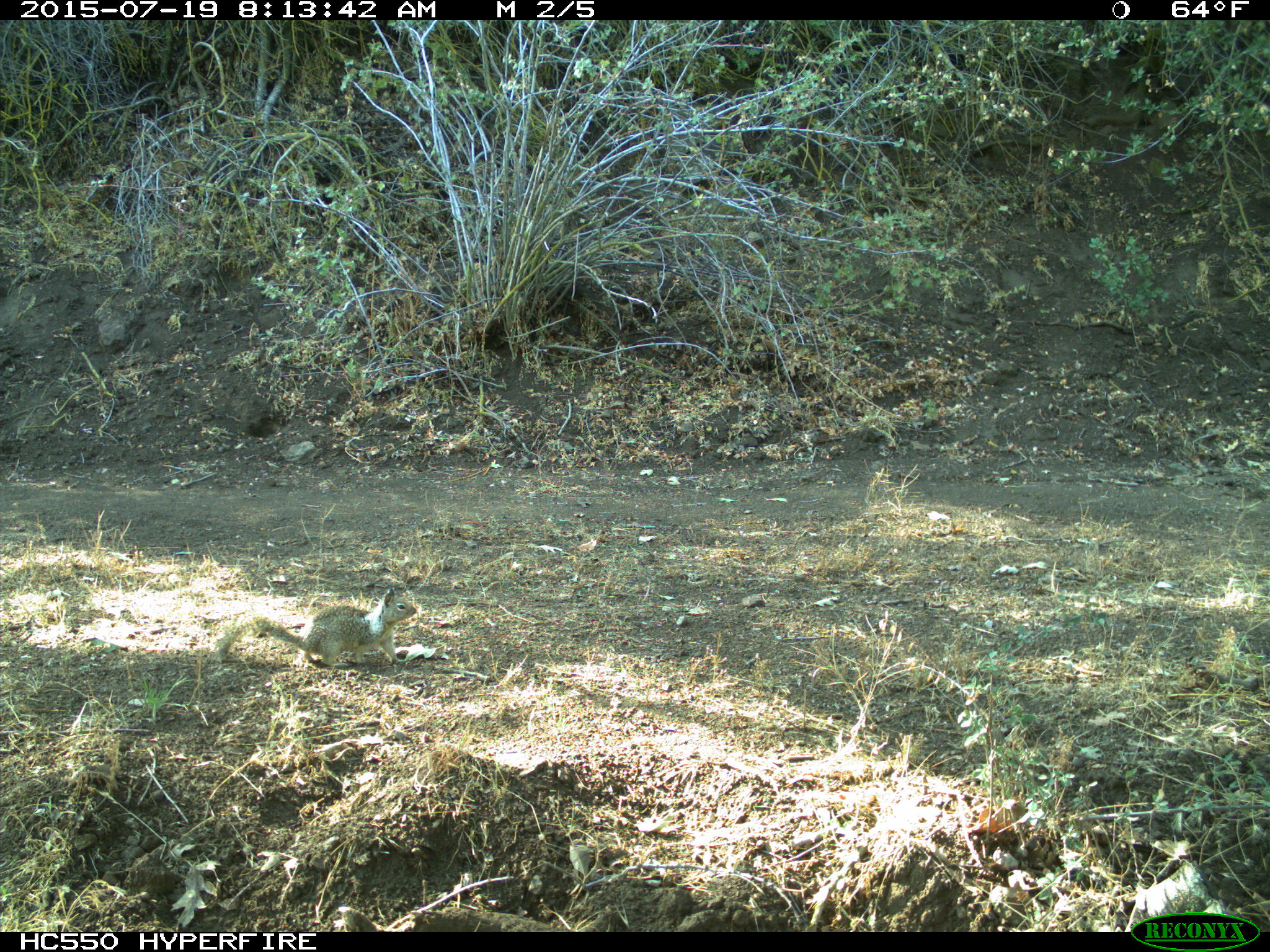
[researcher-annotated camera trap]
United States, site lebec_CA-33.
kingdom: Animalia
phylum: Chordata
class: Mammalia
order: Rodentia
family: Sciuridae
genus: Otospermophilus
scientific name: Otospermophilus beecheyi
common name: california ground squirrel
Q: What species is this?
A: Otospermophilus beecheyi (california ground squirrel).